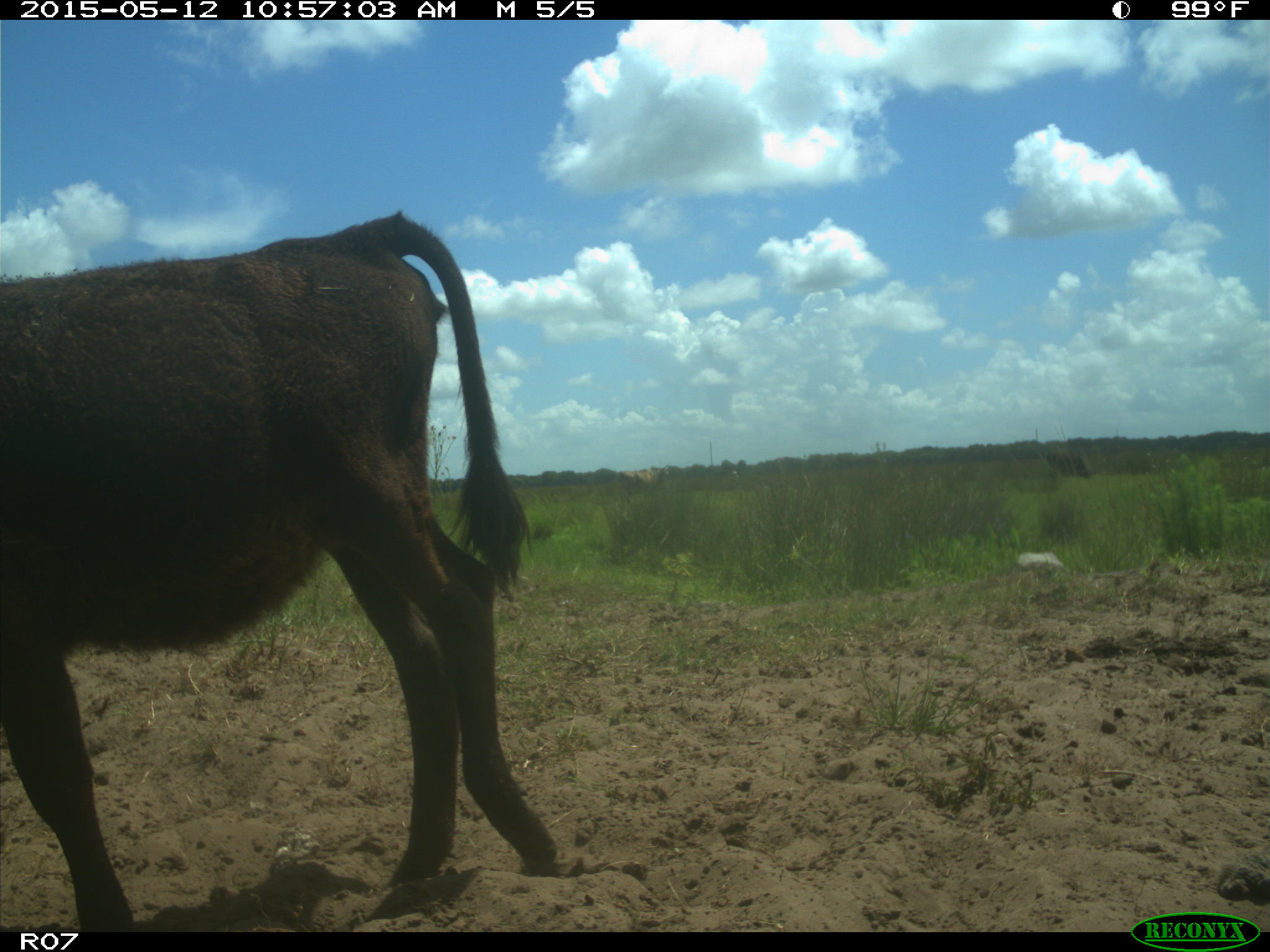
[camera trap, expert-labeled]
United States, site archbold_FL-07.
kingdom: Animalia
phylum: Chordata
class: Mammalia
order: Artiodactyla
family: Bovidae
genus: Bos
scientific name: Bos taurus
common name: domestic cow